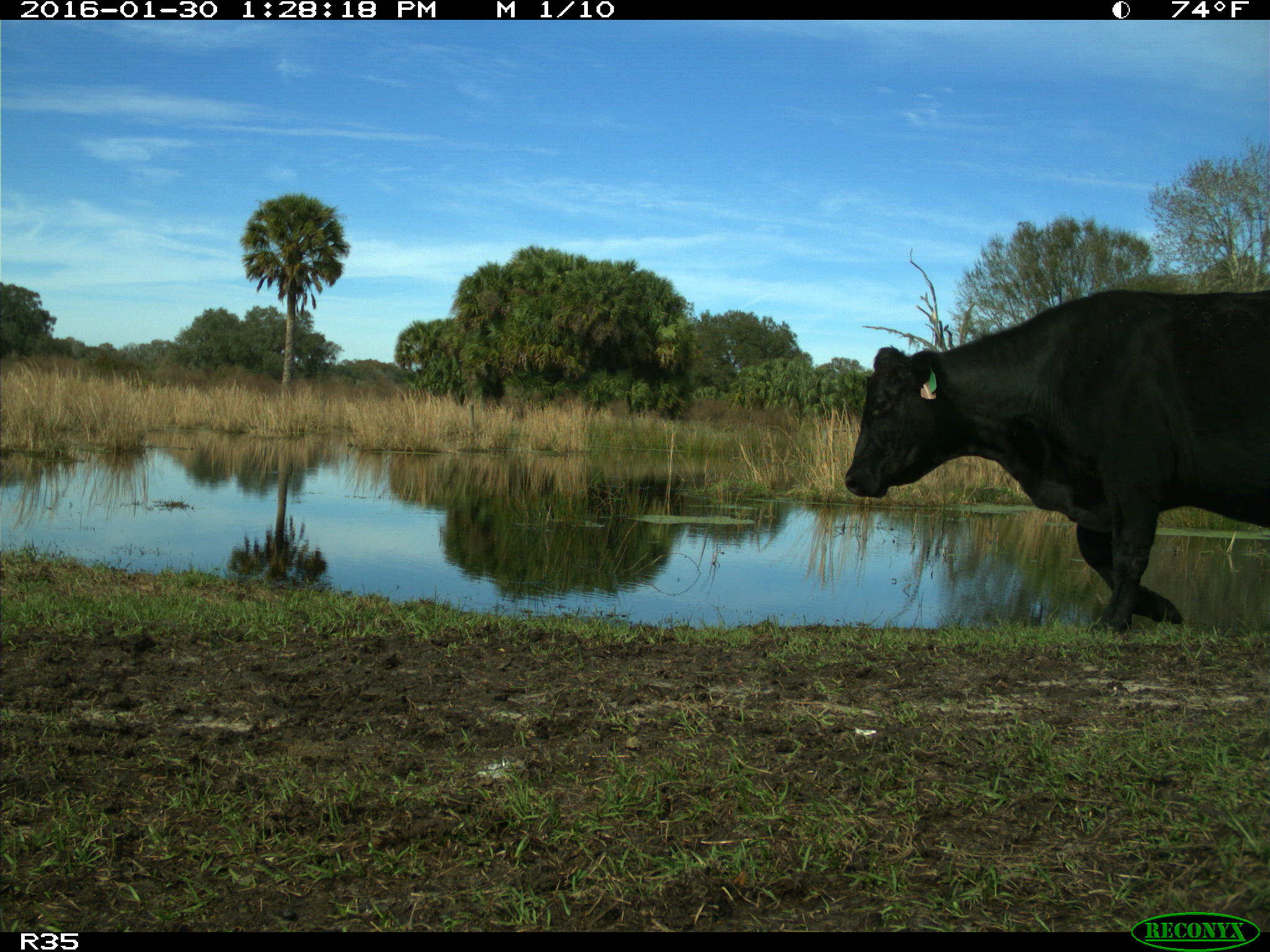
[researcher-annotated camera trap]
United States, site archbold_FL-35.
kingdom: Animalia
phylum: Chordata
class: Mammalia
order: Artiodactyla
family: Bovidae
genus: Bos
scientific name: Bos taurus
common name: domestic cow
Bos taurus (domestic cow).